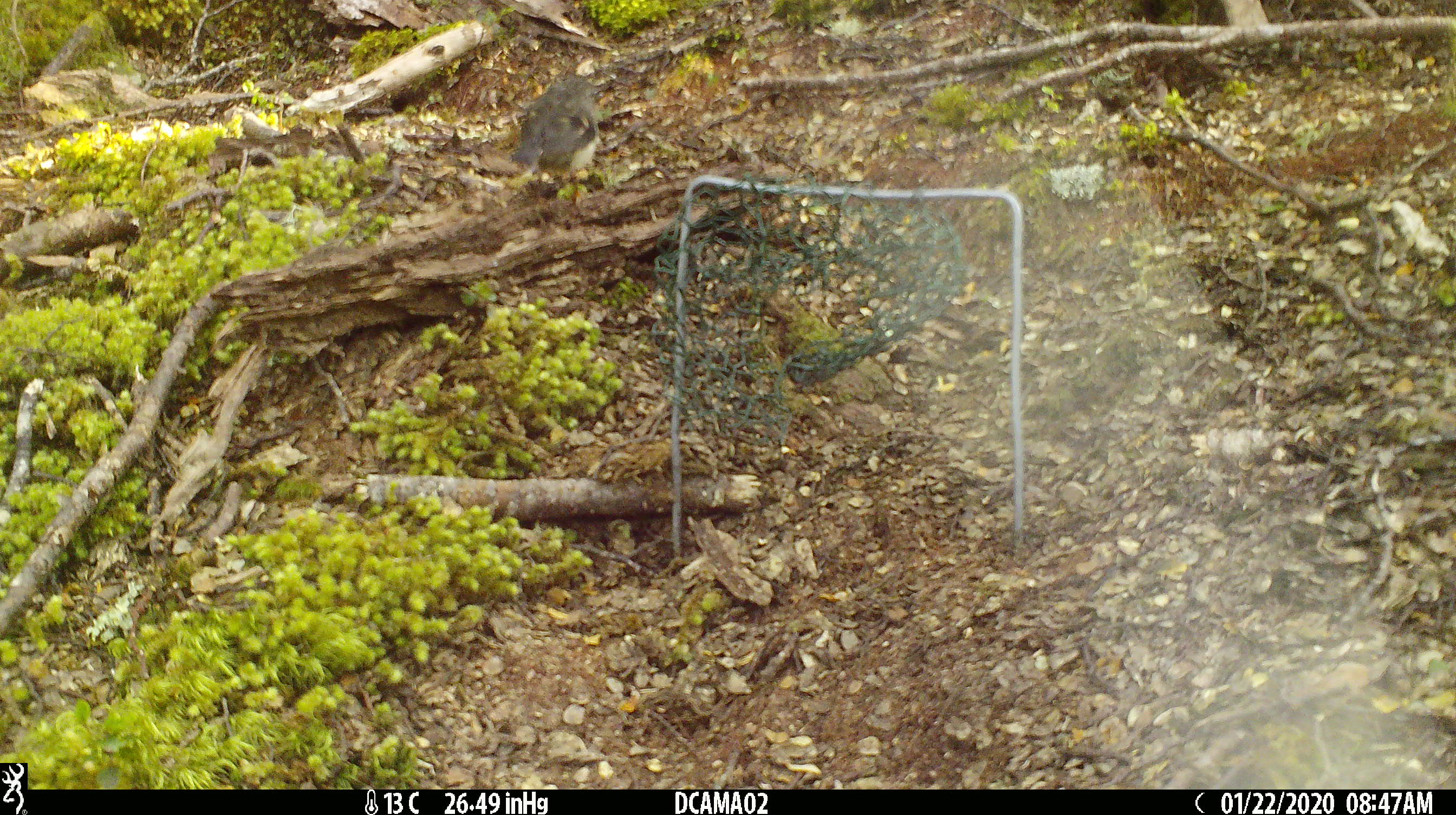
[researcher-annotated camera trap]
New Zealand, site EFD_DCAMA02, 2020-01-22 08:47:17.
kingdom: Animalia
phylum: Chordata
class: Aves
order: Passeriformes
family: Petroicidae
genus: Petroica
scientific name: Petroica macrocephala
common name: tomtit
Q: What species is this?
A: Tomtit (Petroica macrocephala).